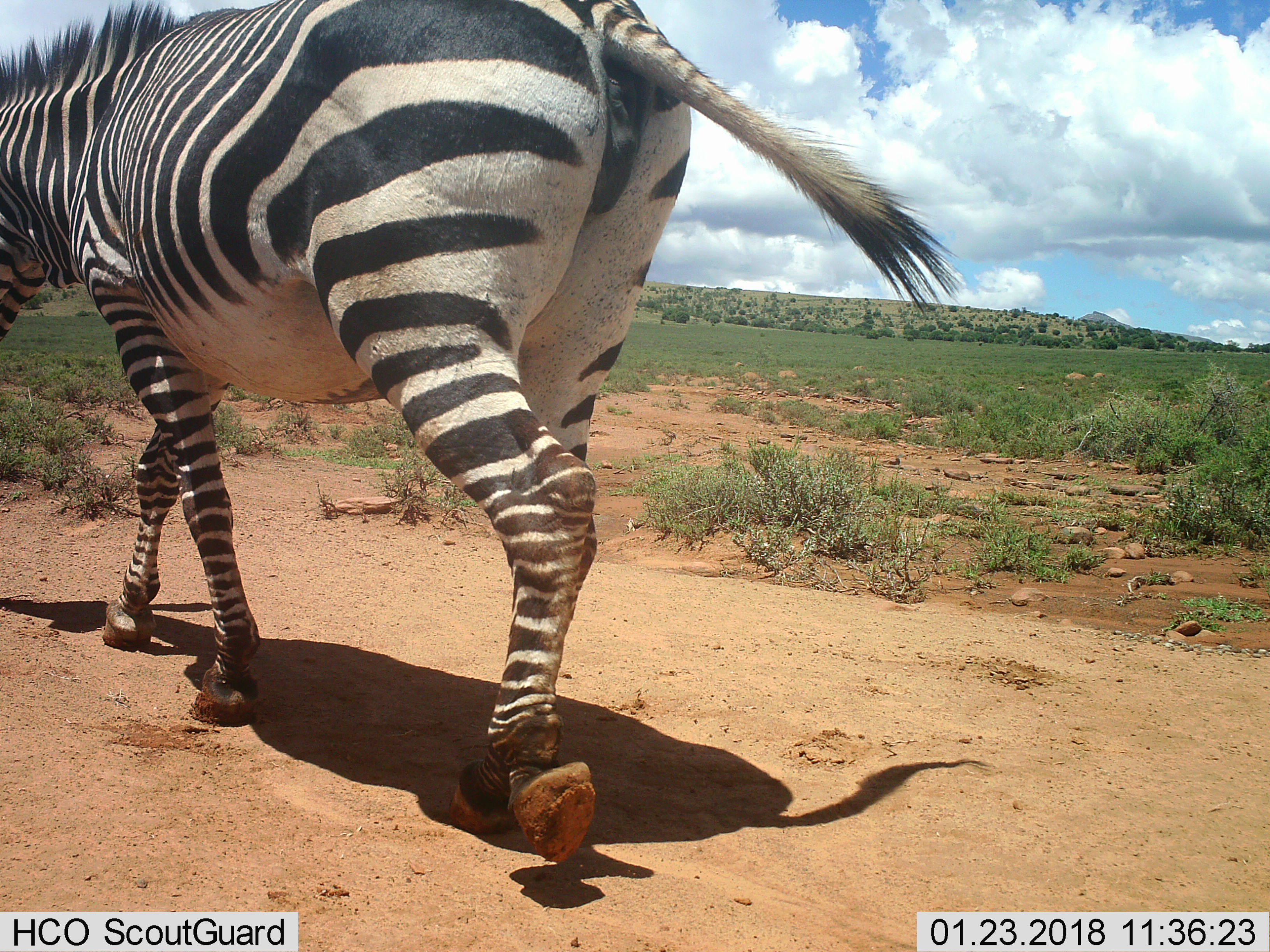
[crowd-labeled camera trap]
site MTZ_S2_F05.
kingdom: Animalia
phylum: Chordata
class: Mammalia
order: Perissodactyla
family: Equidae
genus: Equus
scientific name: Equus zebra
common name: mountain zebra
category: zebramountain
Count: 1.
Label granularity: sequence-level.